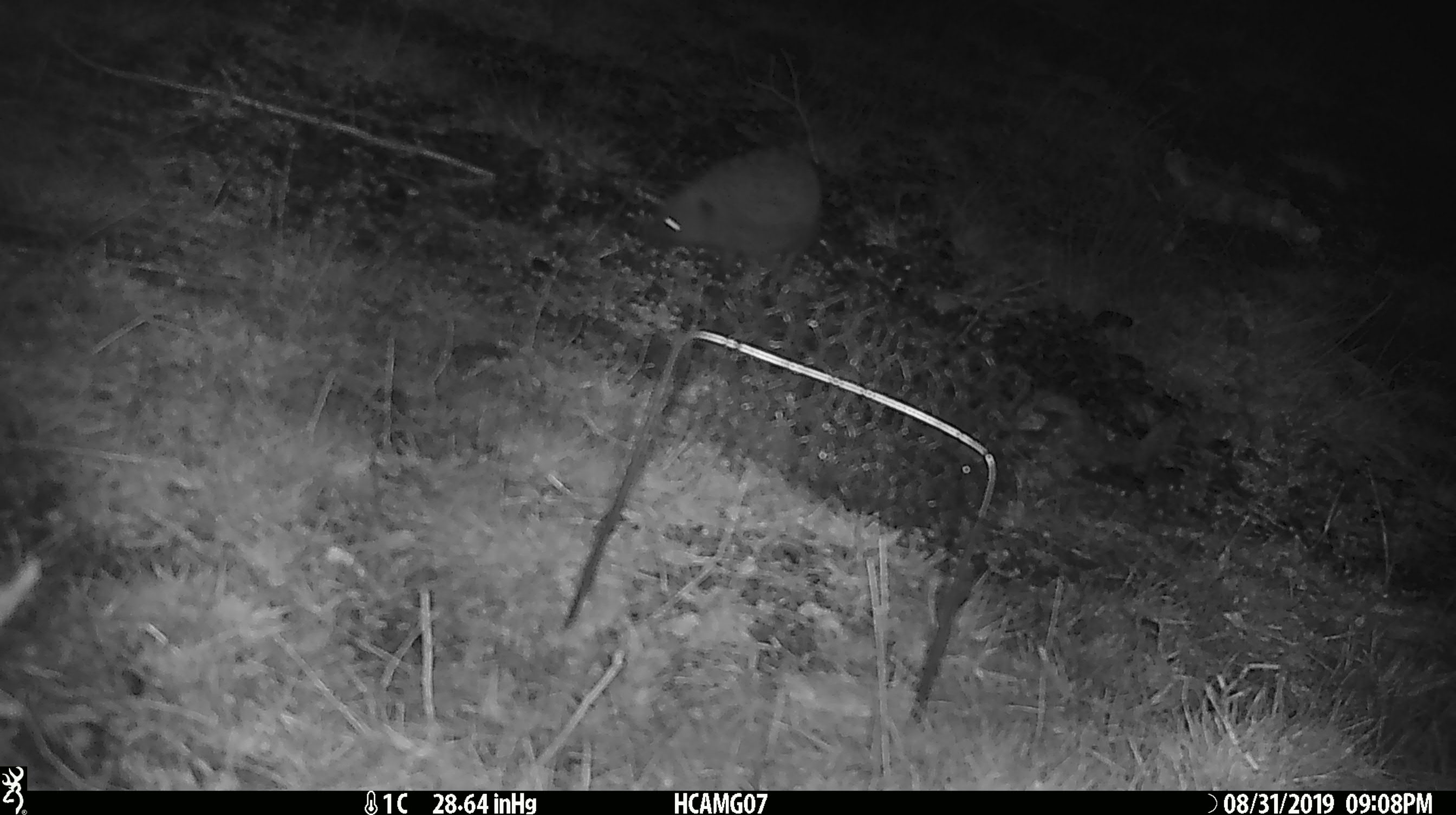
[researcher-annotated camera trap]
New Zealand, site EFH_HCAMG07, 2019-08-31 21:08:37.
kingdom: Animalia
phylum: Chordata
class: Mammalia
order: Rodentia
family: Muridae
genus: Mus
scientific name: Mus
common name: mouse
Mouse (Mus).